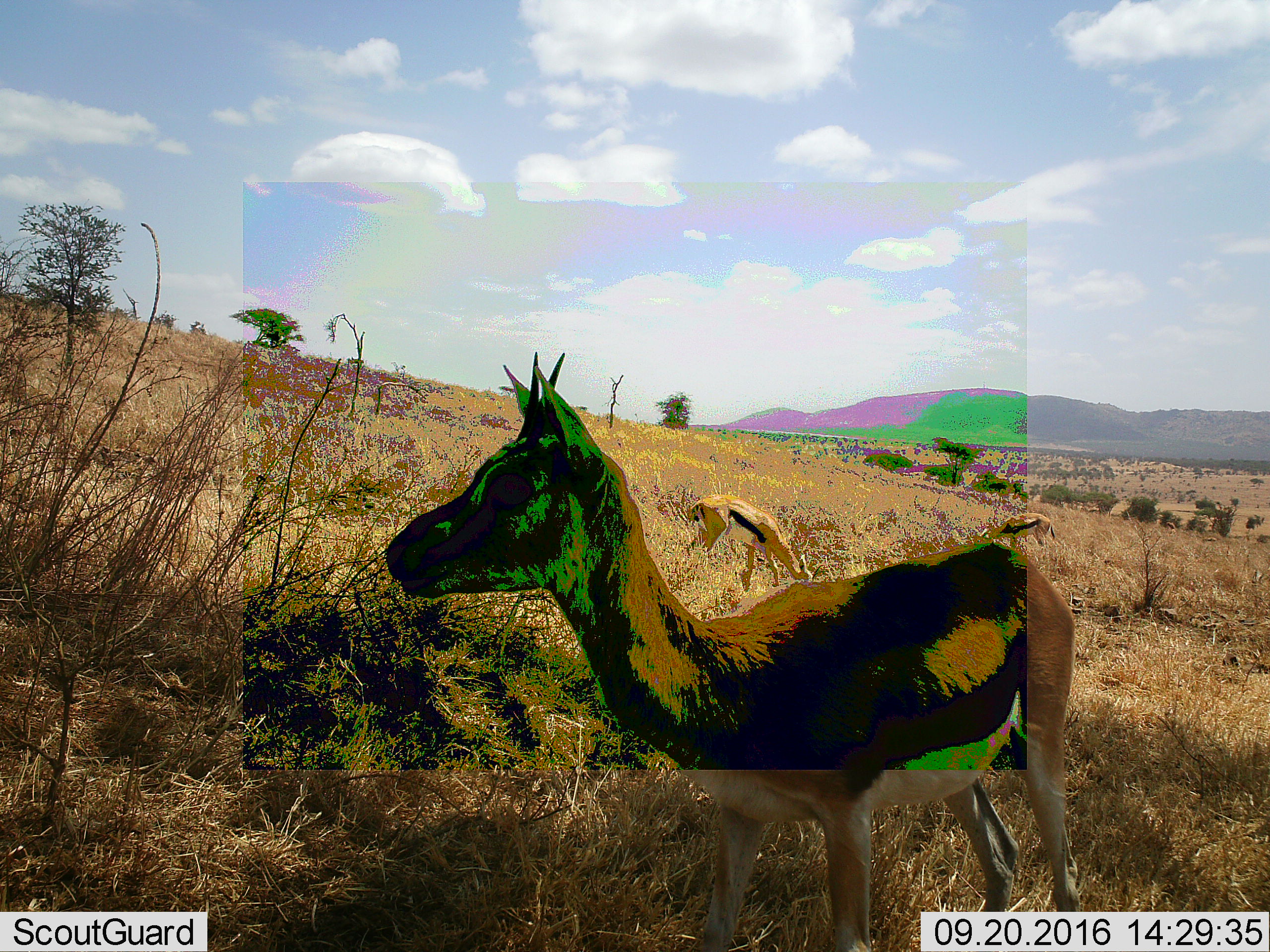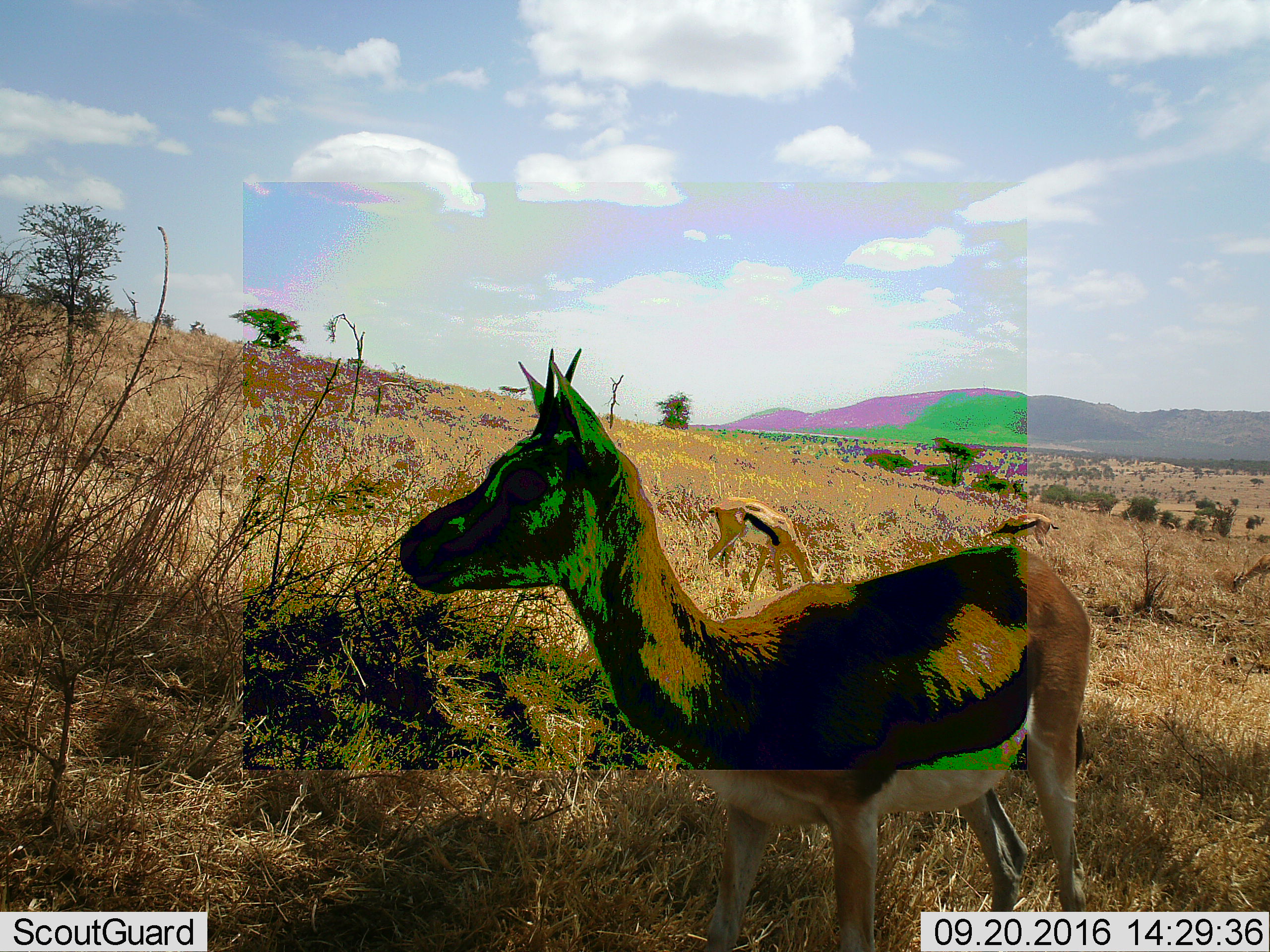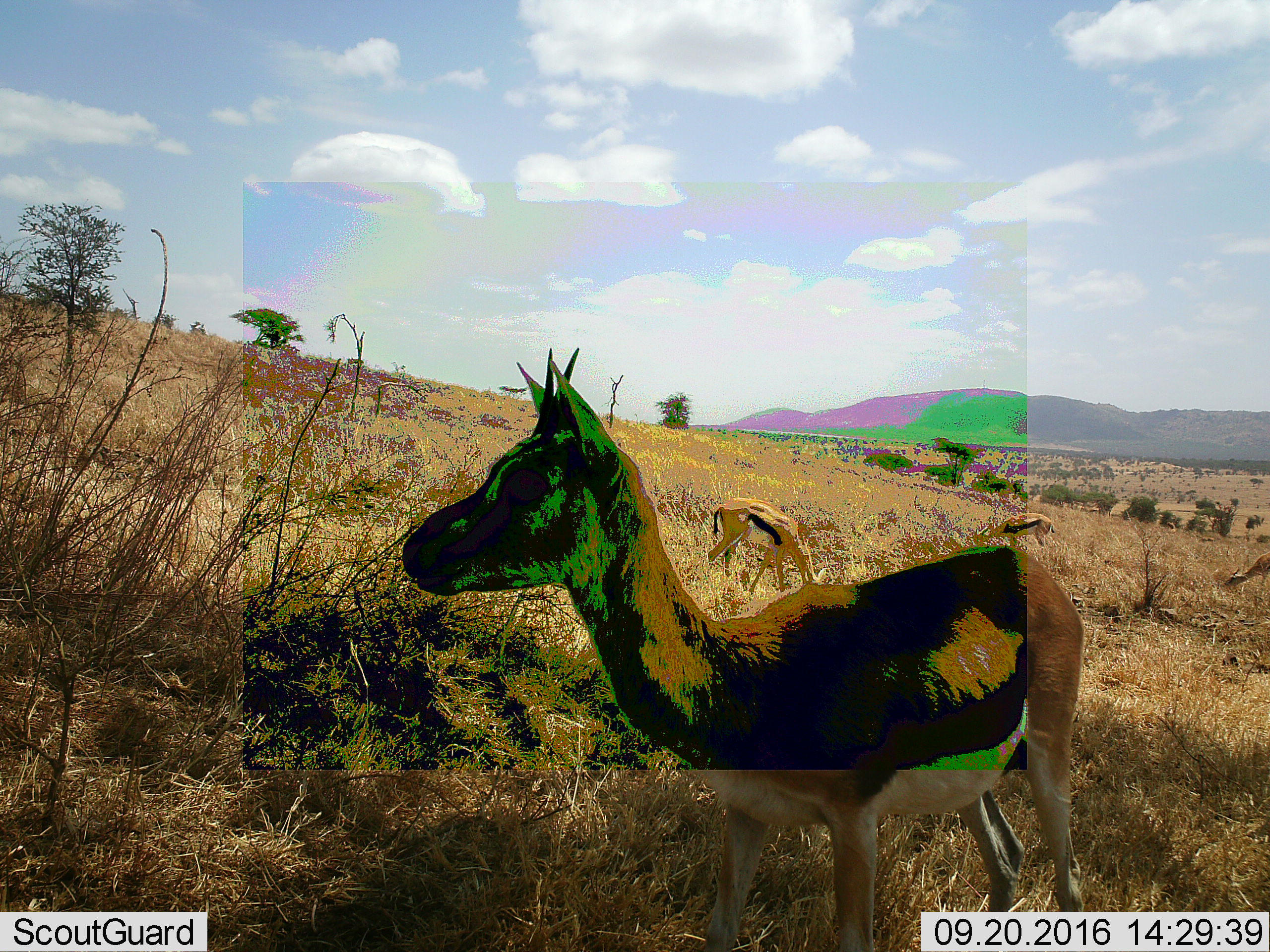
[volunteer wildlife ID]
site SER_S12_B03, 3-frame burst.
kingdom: Animalia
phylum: Chordata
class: Mammalia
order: Artiodactyla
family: Bovidae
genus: Eudorcas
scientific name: Eudorcas thomsonii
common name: thomson's gazelle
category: gazellethomsons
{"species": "gazellethomsons (thomson's gazelle) (Eudorcas thomsonii)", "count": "4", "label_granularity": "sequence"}